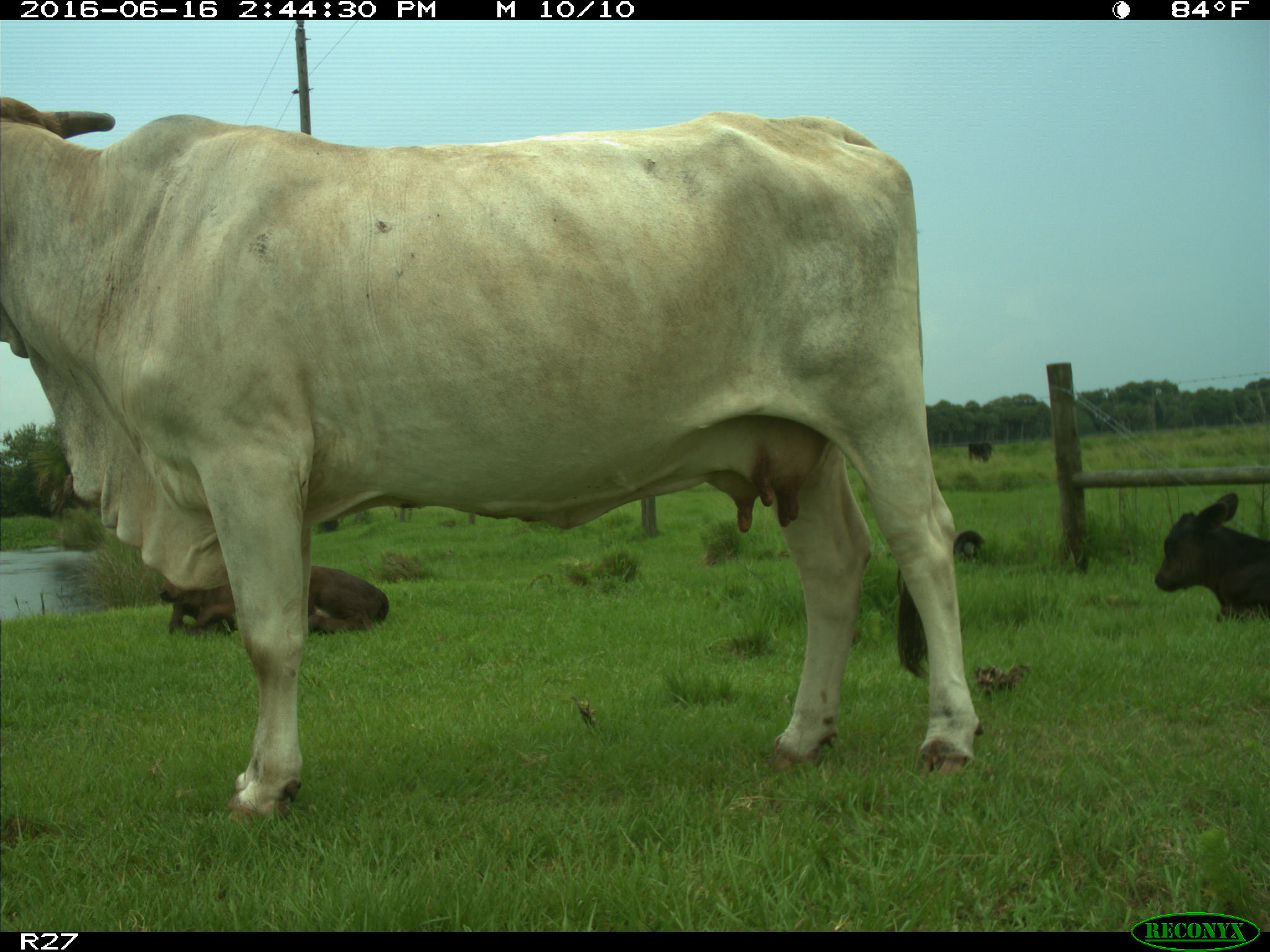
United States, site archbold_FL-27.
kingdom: Animalia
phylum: Chordata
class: Mammalia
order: Artiodactyla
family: Bovidae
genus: Bos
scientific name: Bos taurus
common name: domestic cow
Bos taurus (domestic cow).